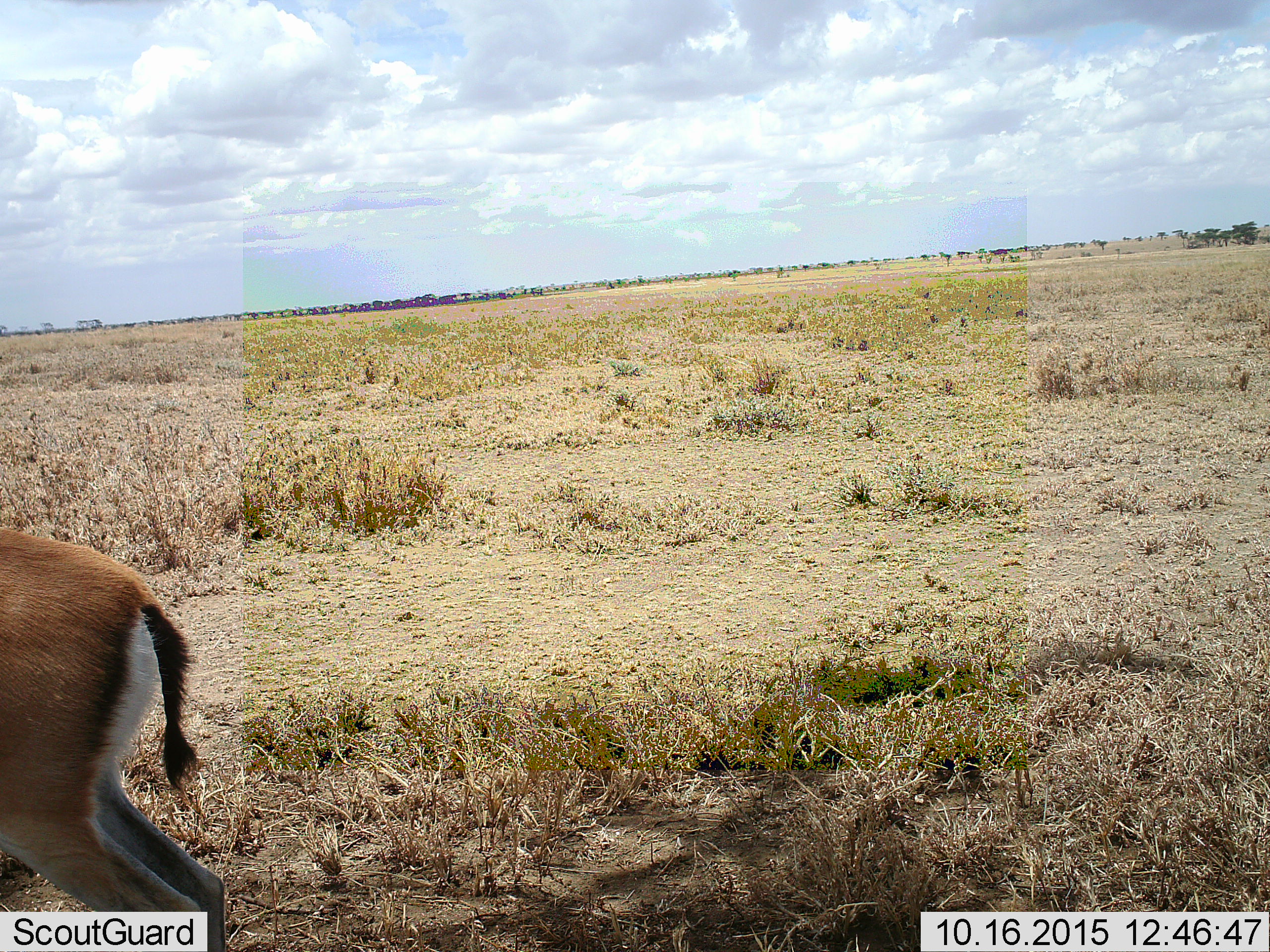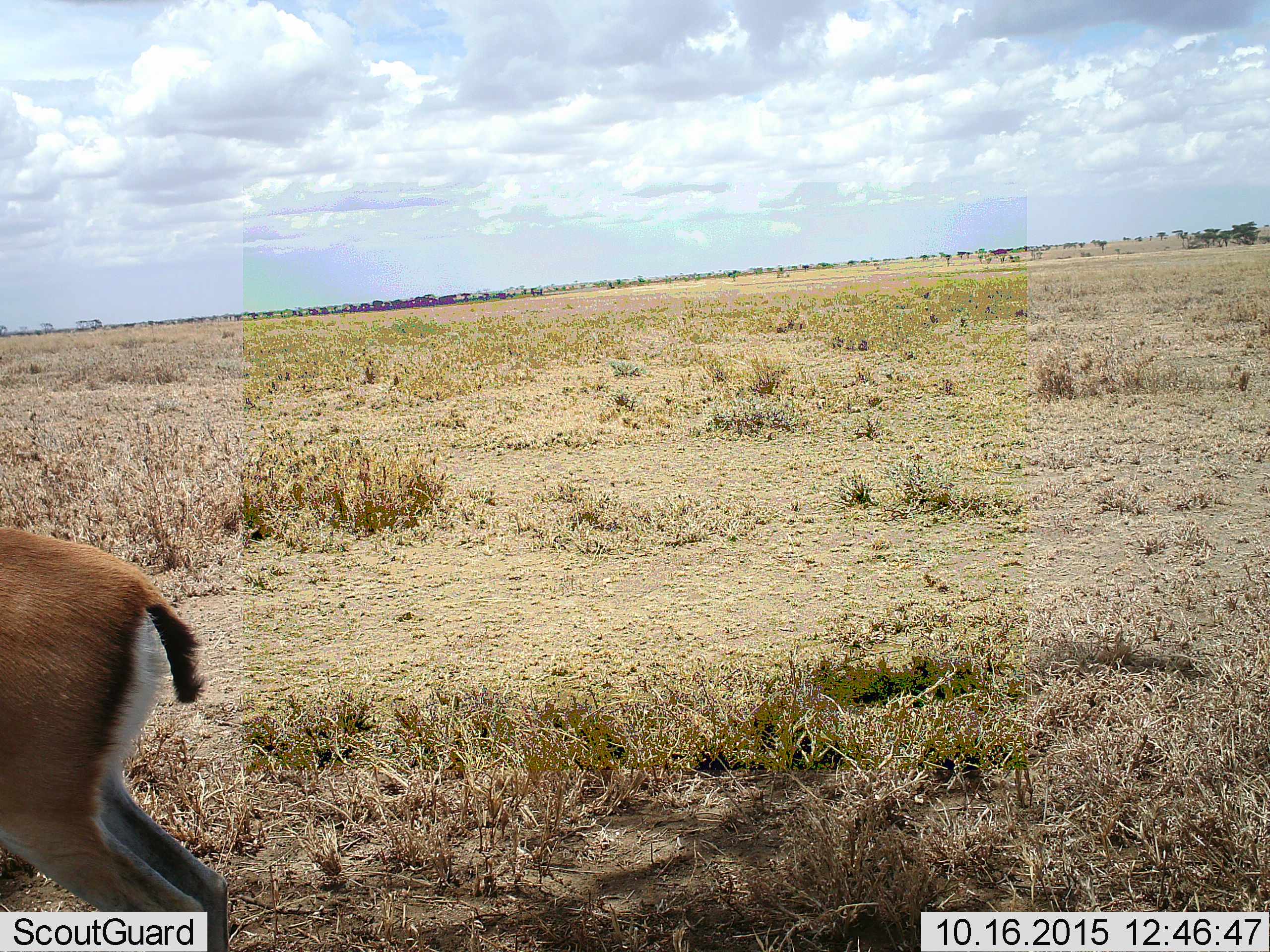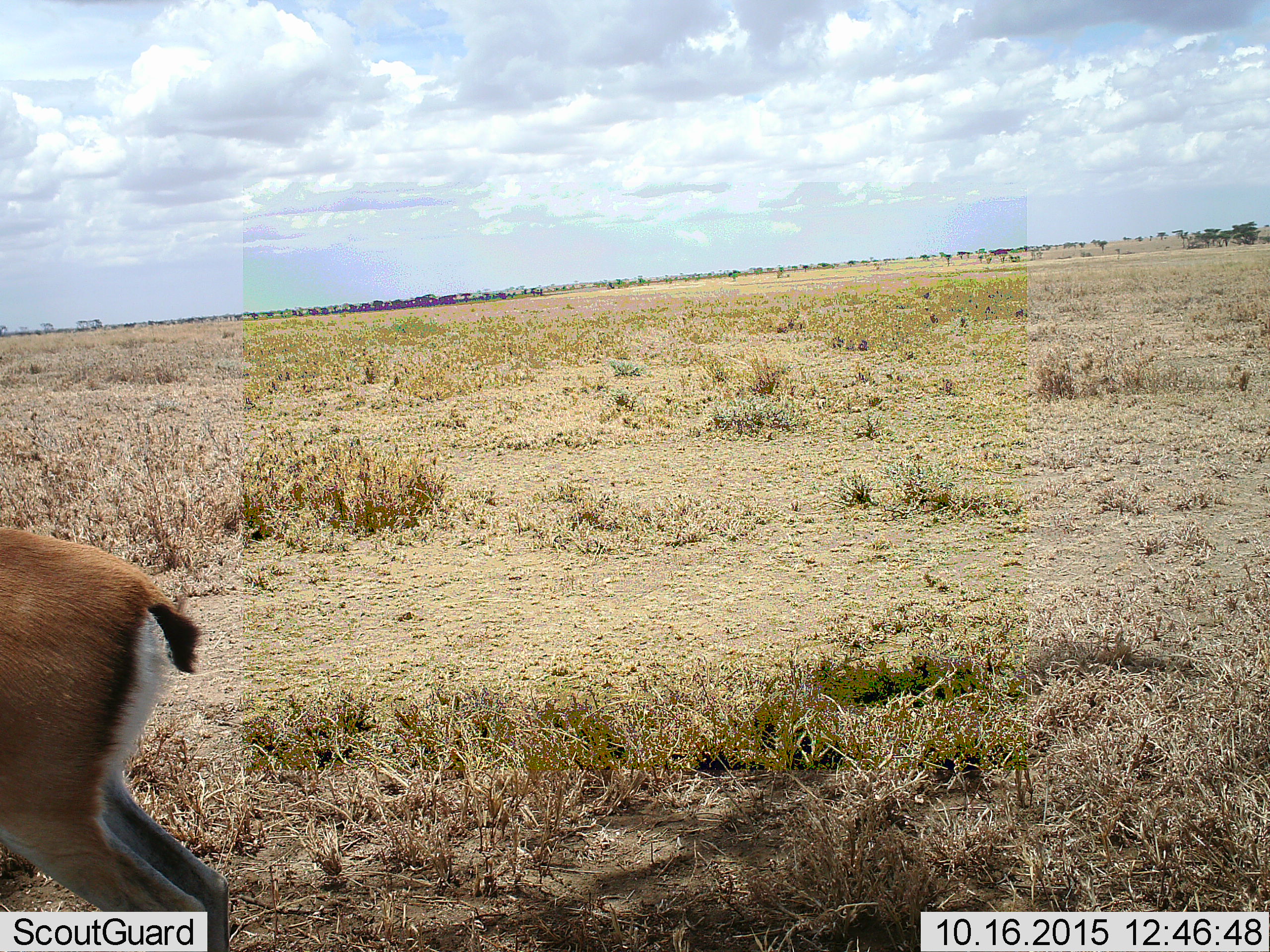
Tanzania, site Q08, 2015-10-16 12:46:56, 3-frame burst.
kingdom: Animalia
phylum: Chordata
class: Mammalia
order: Artiodactyla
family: Bovidae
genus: Eudorcas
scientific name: Eudorcas thomsonii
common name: thomson's gazelle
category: gazellethomsons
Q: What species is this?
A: Gazellethomsons (thomson's gazelle) (Eudorcas thomsonii).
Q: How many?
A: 1.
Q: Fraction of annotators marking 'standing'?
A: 75%.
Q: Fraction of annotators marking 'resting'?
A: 0%.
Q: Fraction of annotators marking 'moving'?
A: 25%.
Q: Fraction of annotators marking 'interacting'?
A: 0%.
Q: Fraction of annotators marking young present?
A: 0%.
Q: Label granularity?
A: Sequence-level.